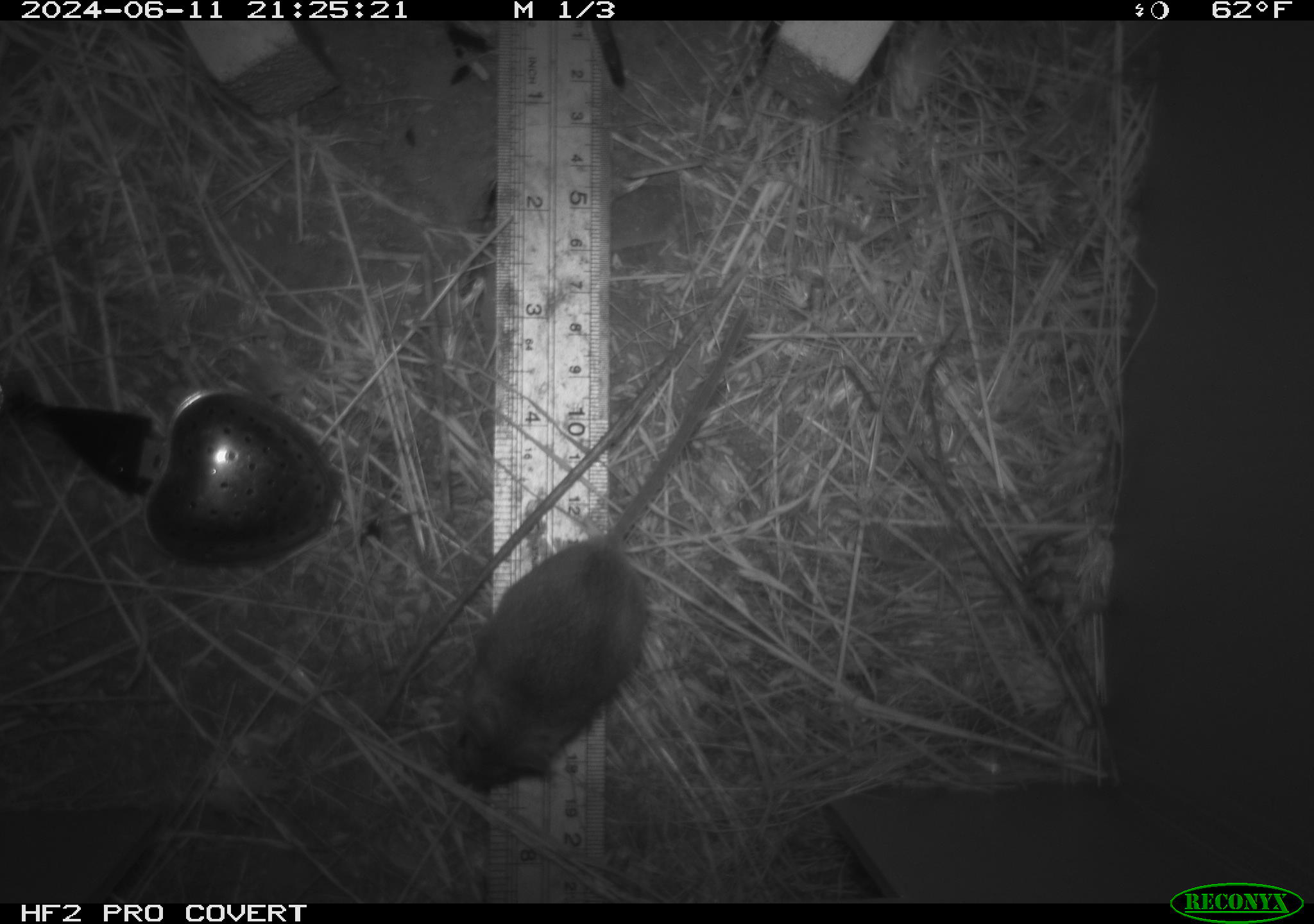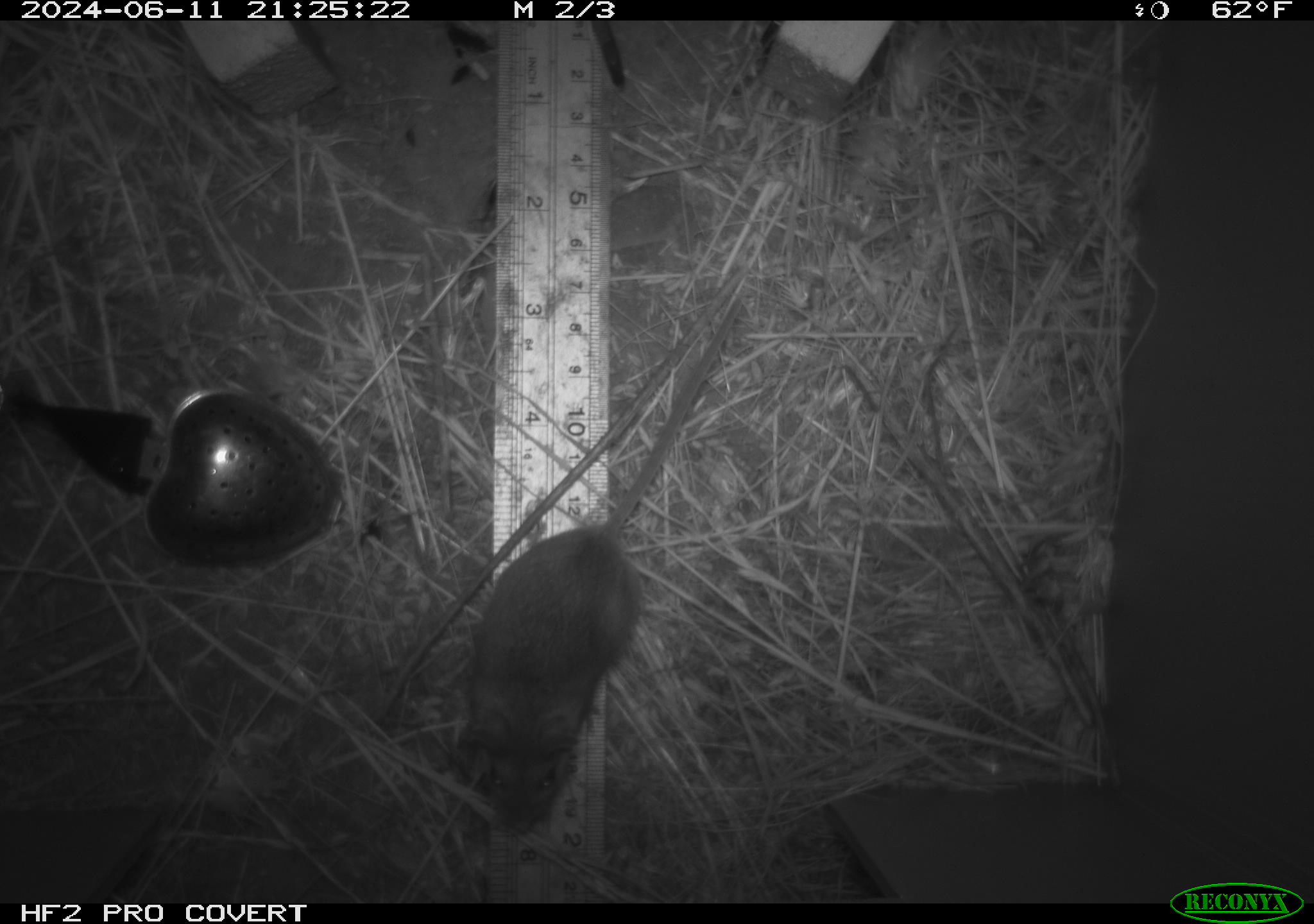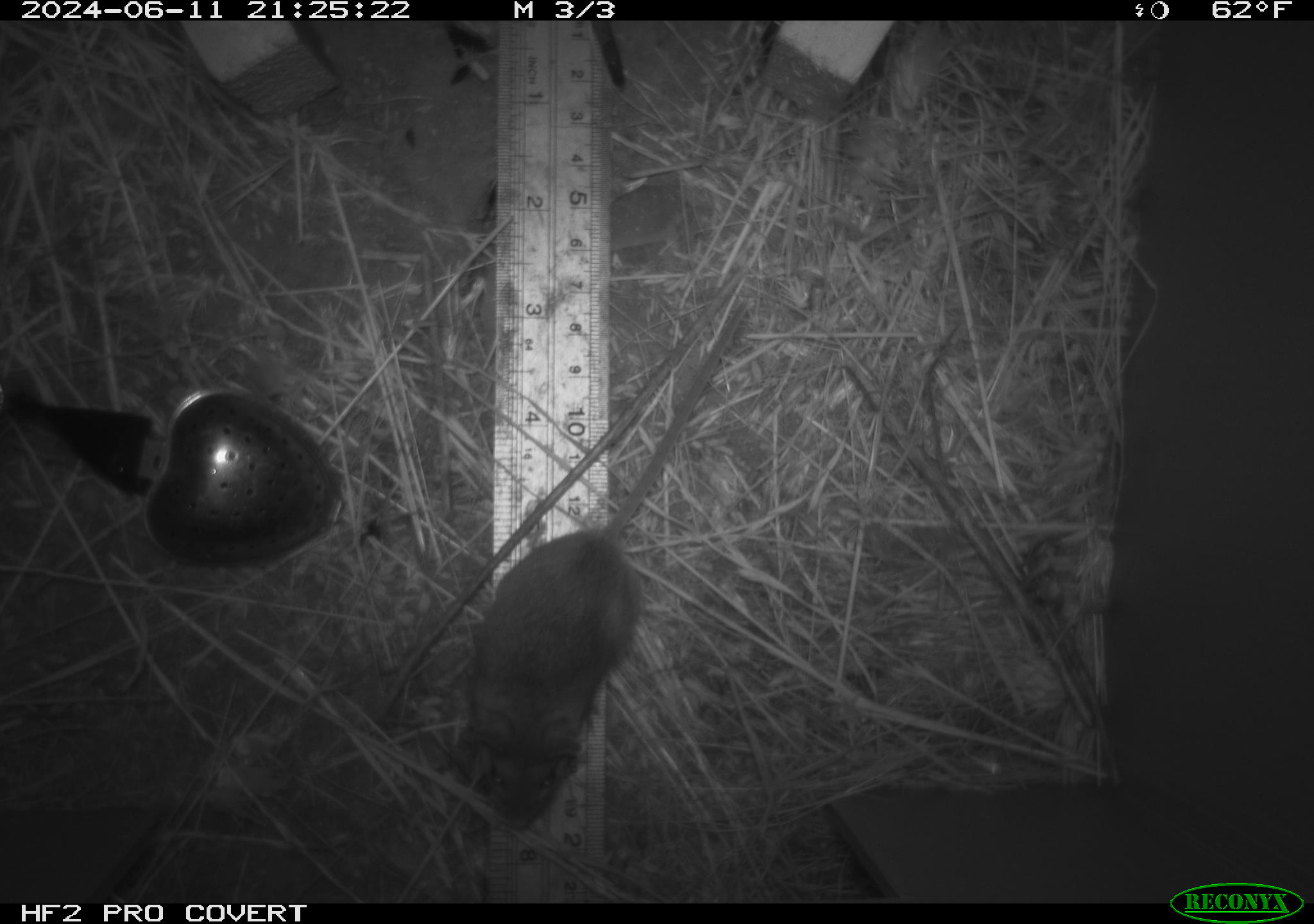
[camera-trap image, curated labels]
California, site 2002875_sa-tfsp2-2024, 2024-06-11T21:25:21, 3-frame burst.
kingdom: Animalia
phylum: Chordata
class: Mammalia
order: Rodentia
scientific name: Rodentia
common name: mouse species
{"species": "mouse species (Rodentia)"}